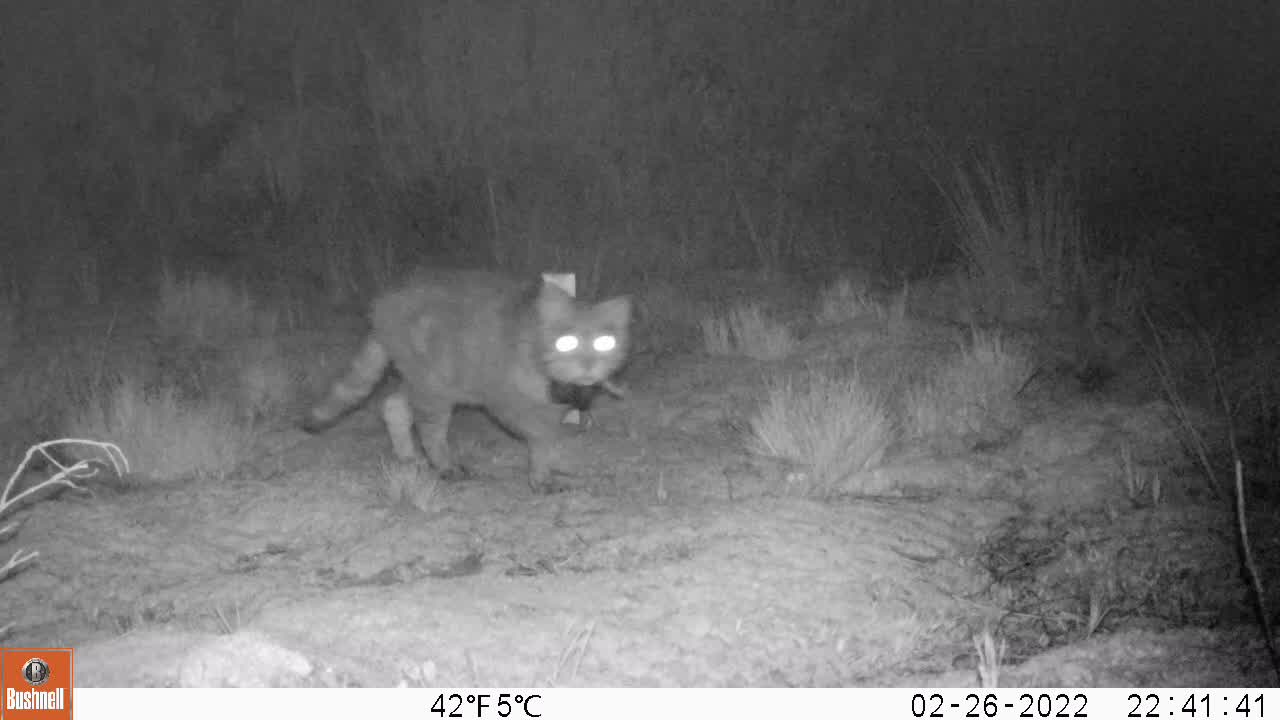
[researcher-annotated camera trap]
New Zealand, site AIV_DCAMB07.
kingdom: Animalia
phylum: Chordata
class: Mammalia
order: Carnivora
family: Felidae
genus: Felis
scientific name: Felis catus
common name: domestic cat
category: cat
Cat (domestic cat) (Felis catus).